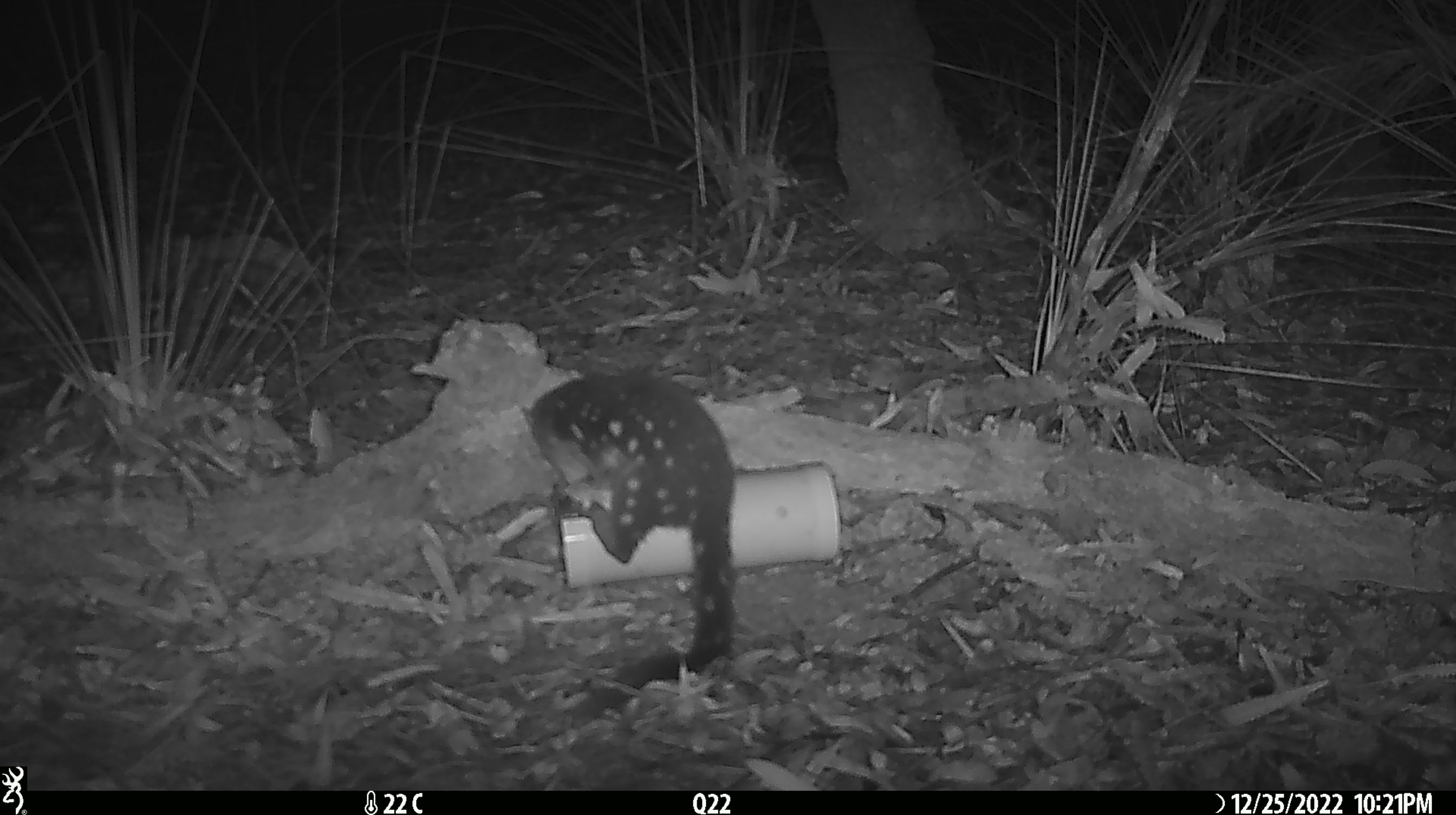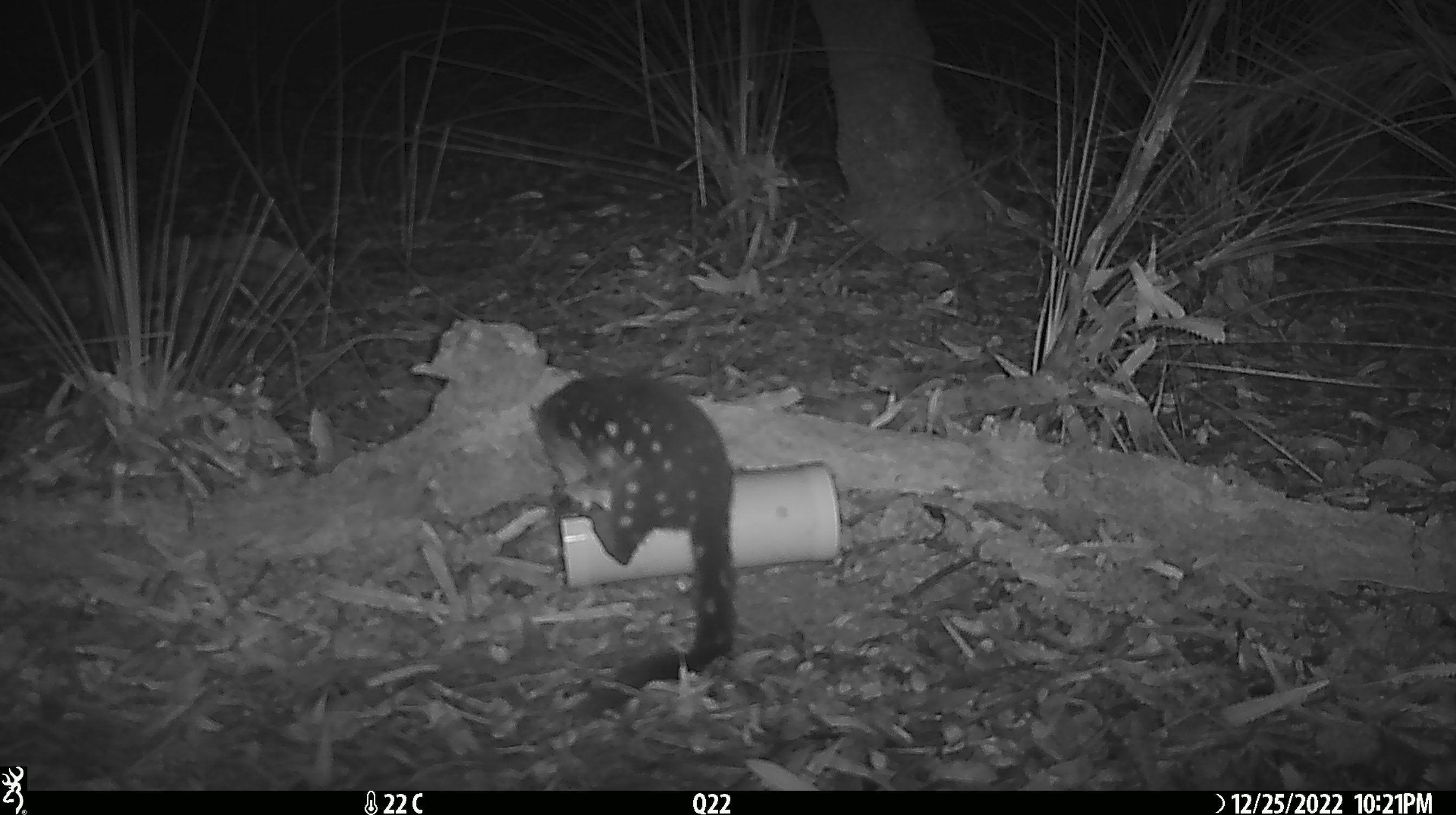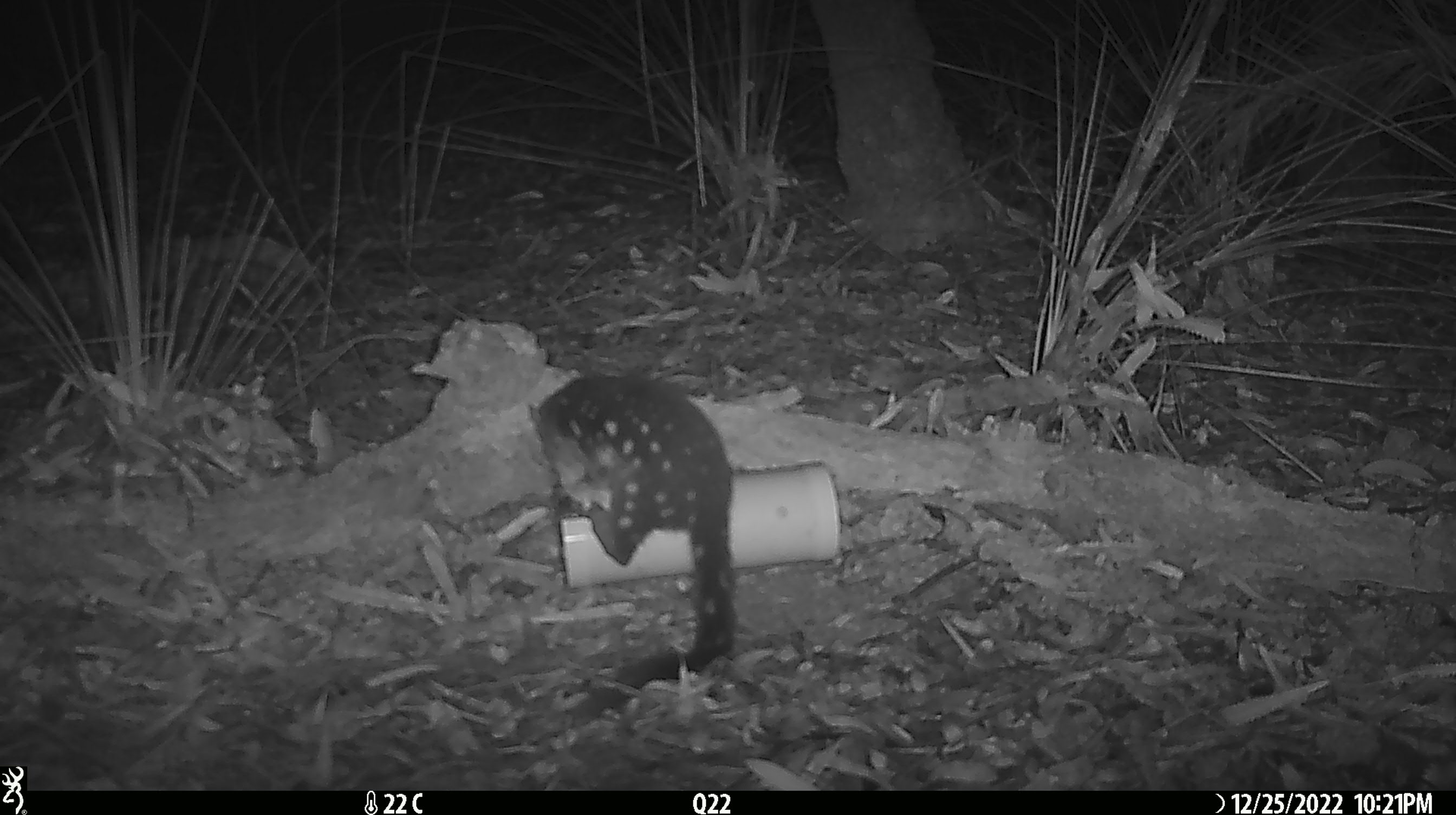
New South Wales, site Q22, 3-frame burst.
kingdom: Animalia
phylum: Chordata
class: Mammalia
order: Dasyuromorphia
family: Dasyuridae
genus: Dasyurus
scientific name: Dasyurus maculatus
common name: spotted-tailed quoll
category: quoll